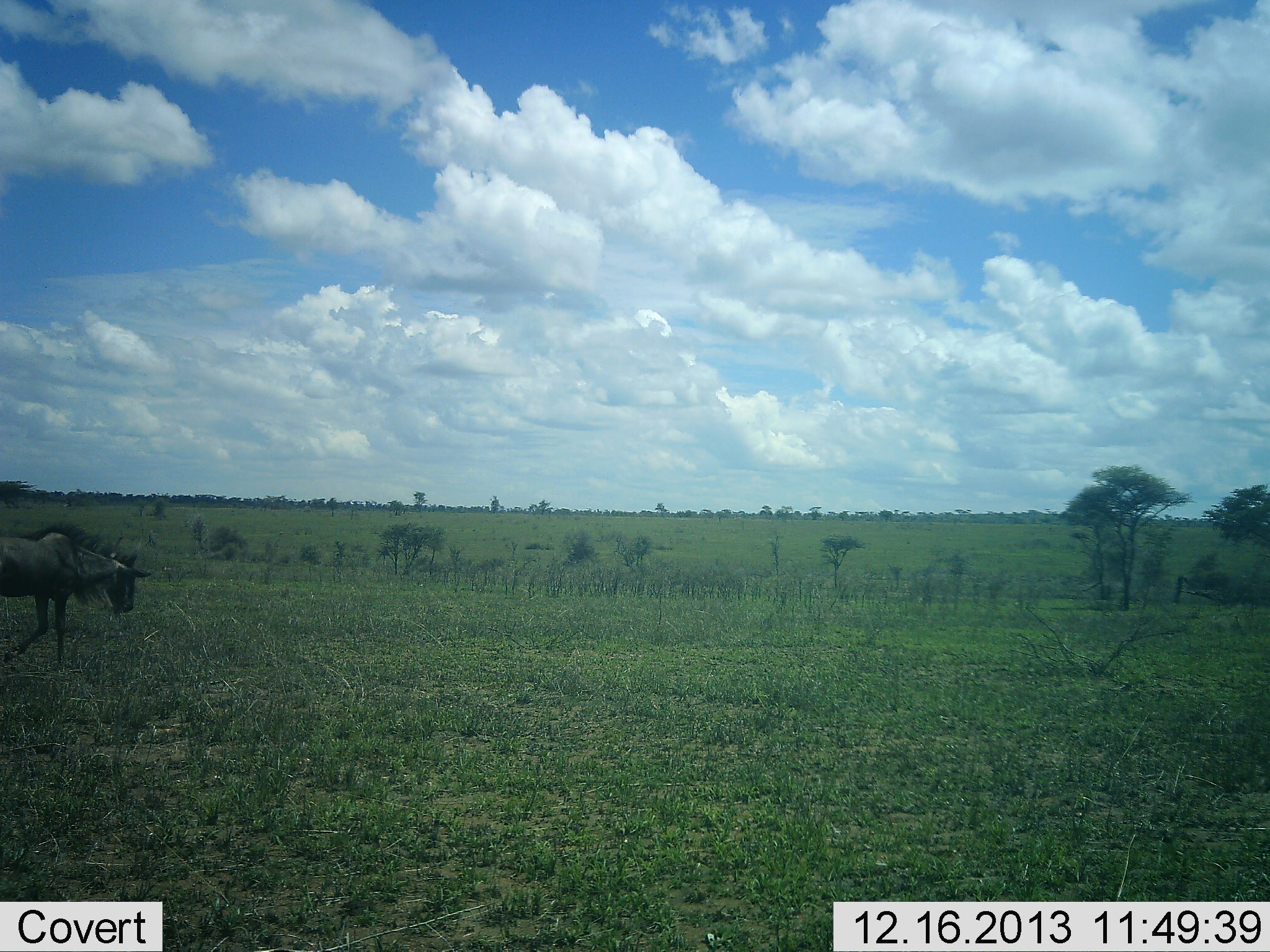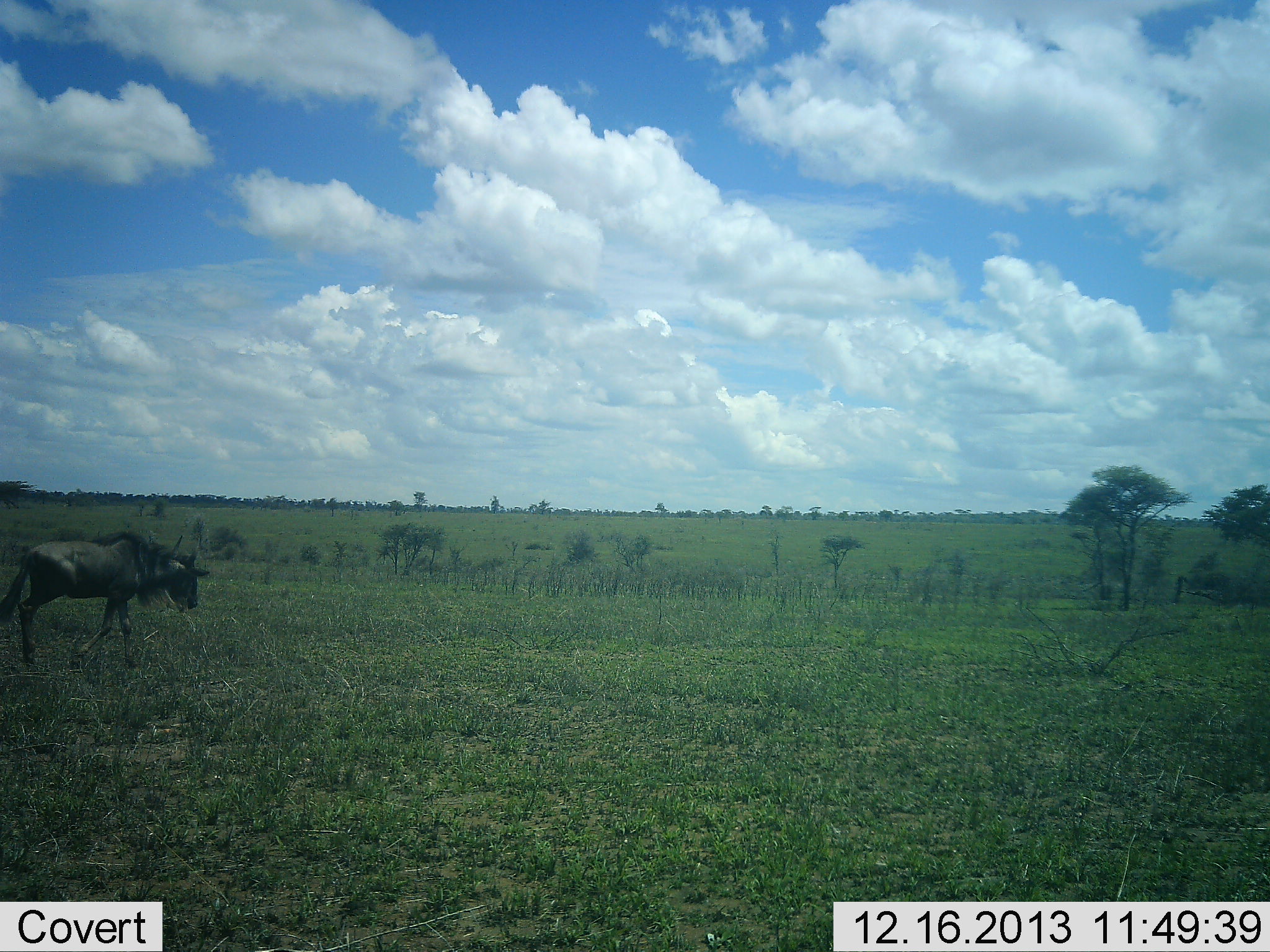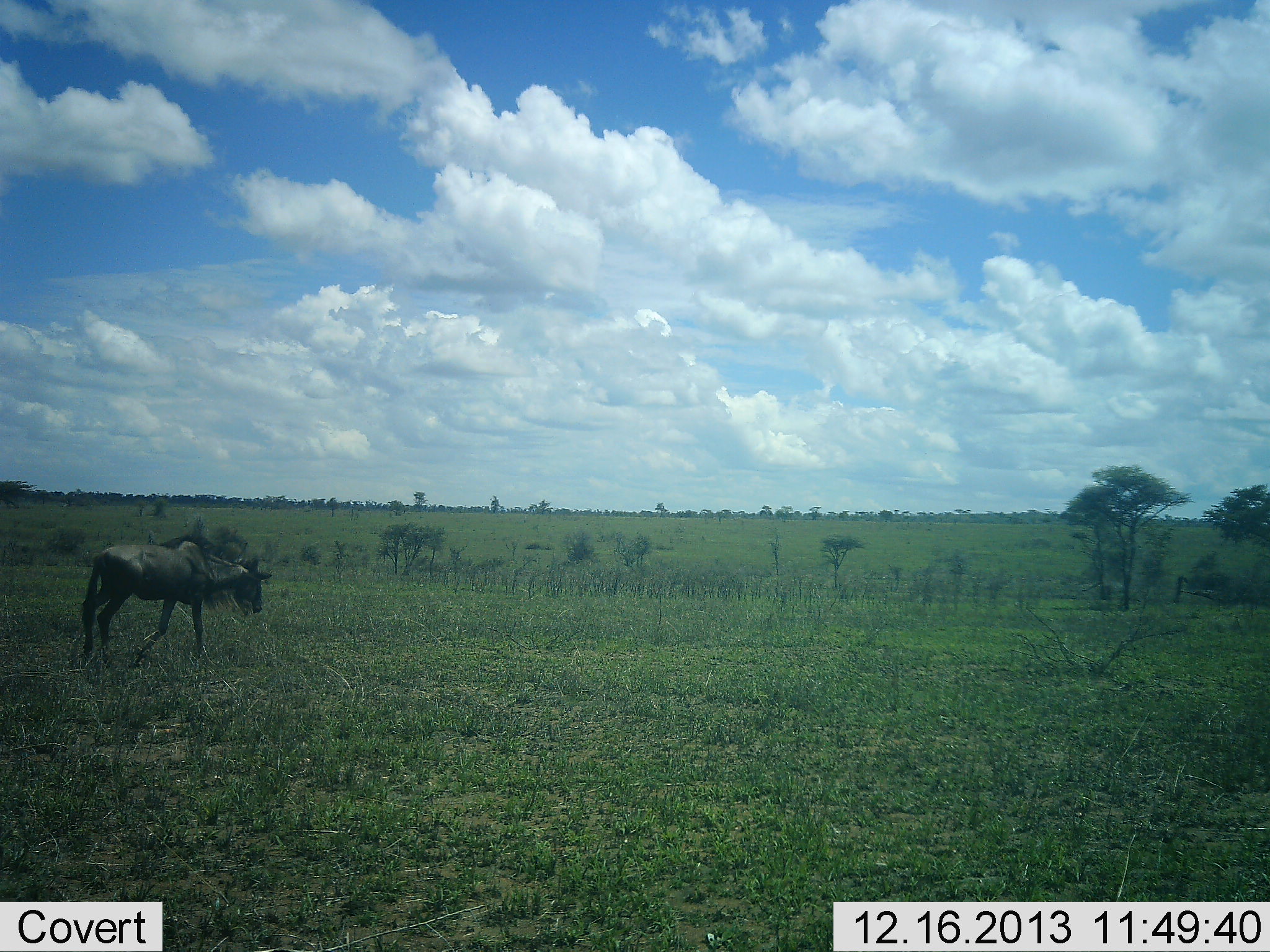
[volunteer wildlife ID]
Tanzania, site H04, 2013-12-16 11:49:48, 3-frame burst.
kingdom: Animalia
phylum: Chordata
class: Mammalia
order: Artiodactyla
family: Bovidae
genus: Connochaetes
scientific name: Connochaetes taurinus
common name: blue wildebeest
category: wildebeest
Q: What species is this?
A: Wildebeest (blue wildebeest) (Connochaetes taurinus).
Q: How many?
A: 1.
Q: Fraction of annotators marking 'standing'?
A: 0%.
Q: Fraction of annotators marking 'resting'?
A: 0%.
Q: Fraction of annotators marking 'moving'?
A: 100%.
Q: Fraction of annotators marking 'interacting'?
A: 0%.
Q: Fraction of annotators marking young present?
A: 0%.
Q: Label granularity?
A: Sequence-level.